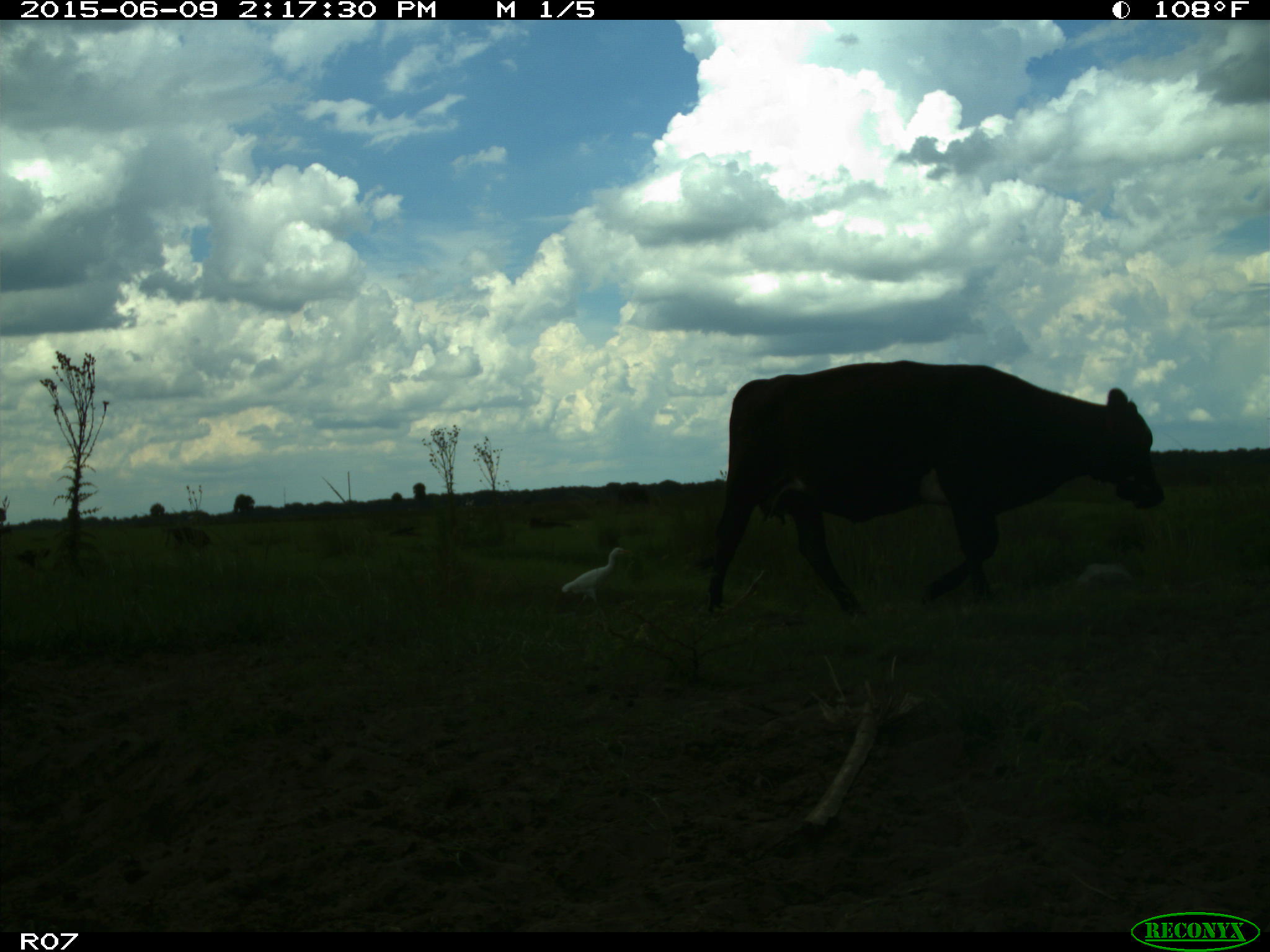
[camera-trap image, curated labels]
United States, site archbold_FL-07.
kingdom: Animalia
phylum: Chordata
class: Mammalia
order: Artiodactyla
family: Bovidae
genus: Bos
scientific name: Bos taurus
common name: domestic cow